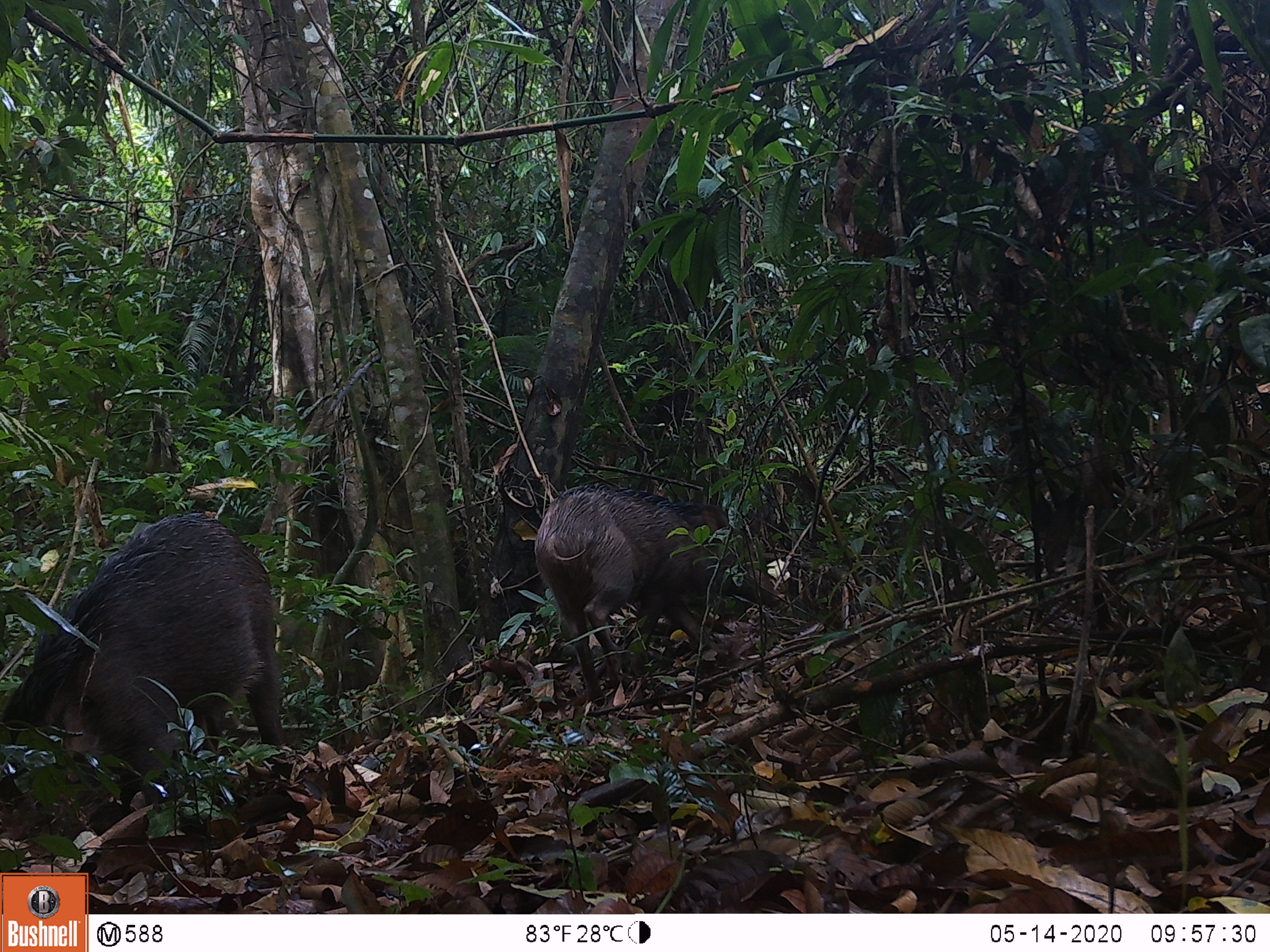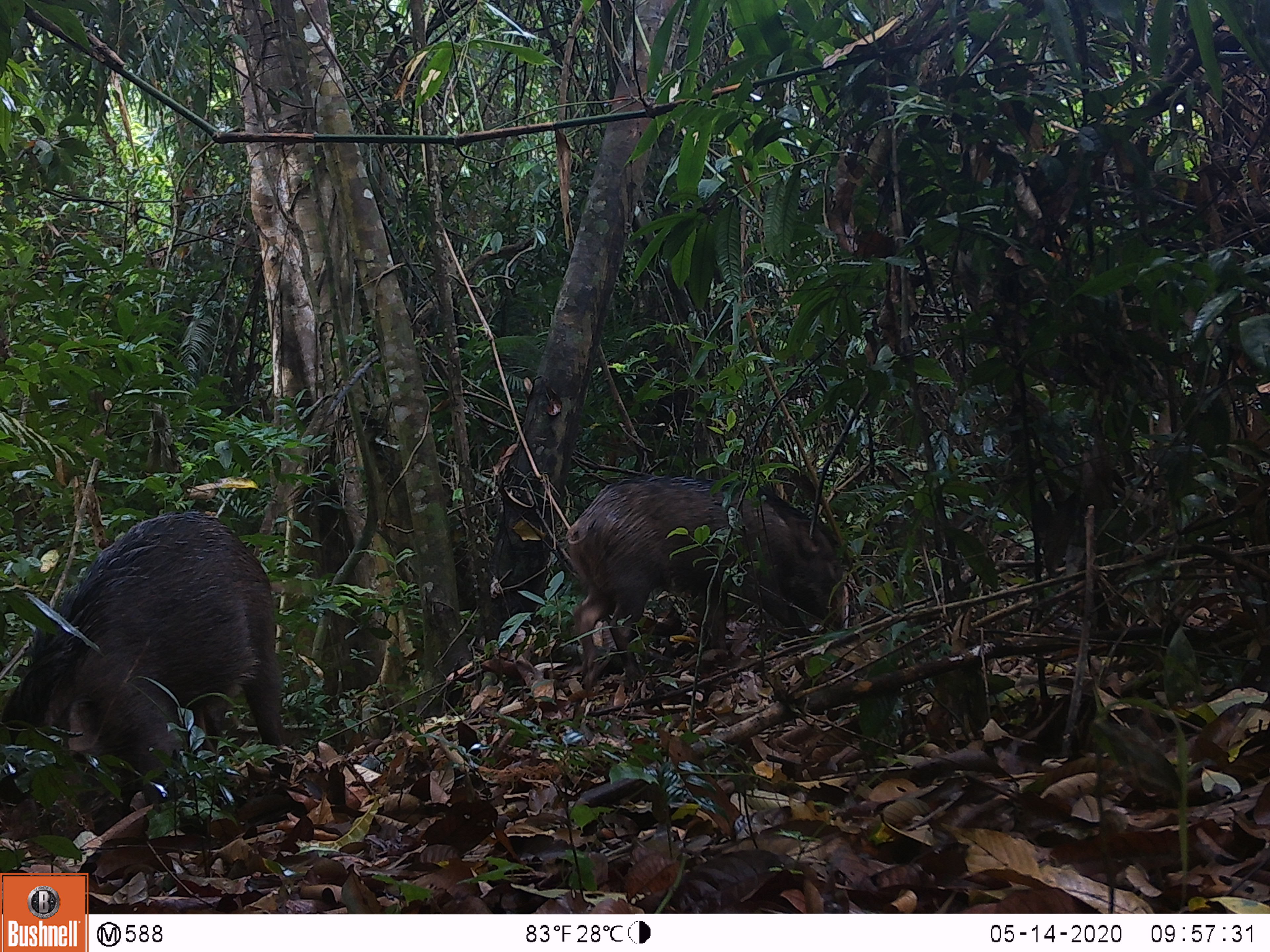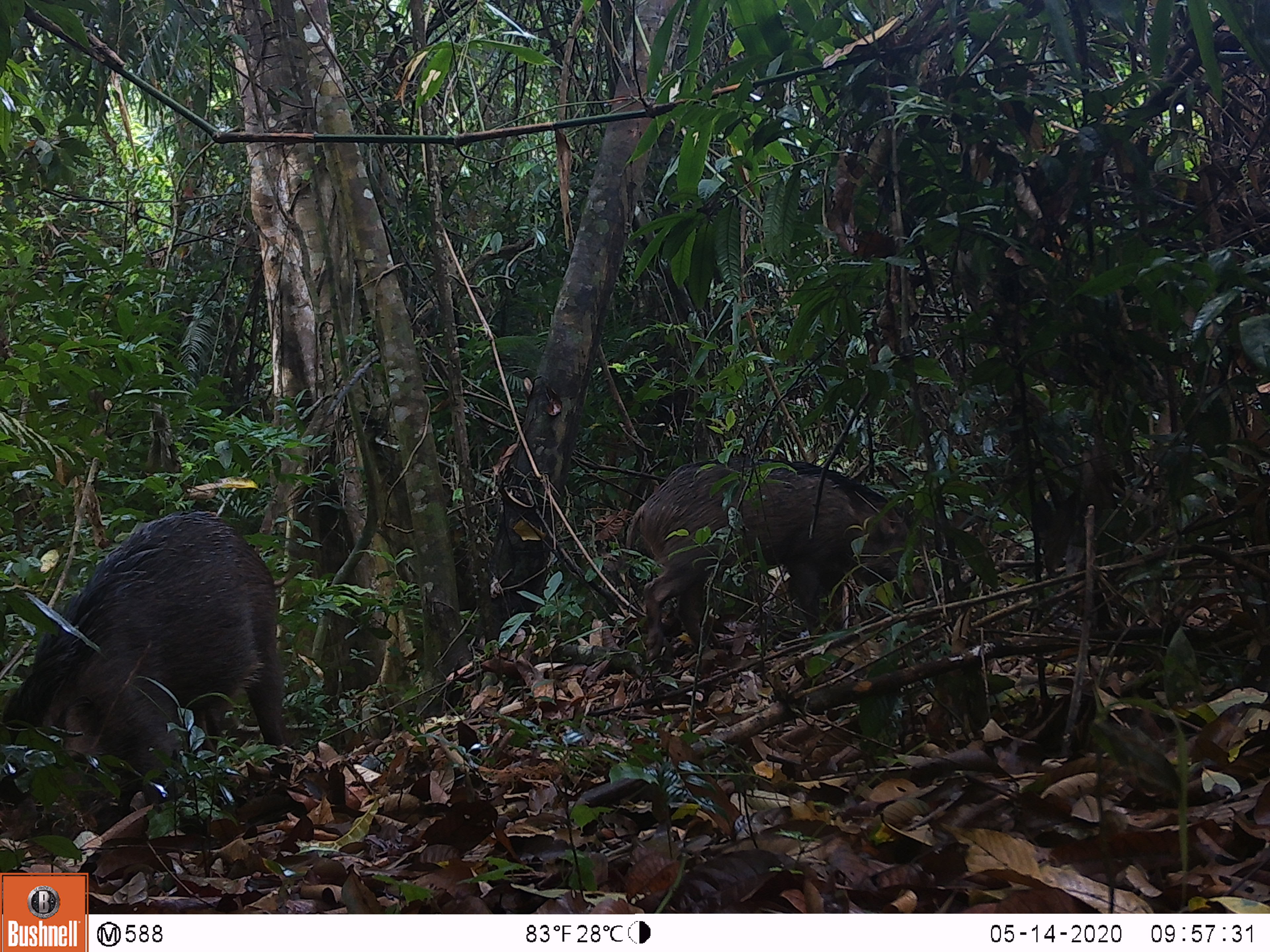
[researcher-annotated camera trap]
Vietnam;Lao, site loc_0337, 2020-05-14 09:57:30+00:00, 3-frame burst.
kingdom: Animalia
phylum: Chordata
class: Mammalia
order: Artiodactyla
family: Suidae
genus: Sus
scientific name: Sus scrofa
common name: eurasian wild pig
Eurasian wild pig (Sus scrofa). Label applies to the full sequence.